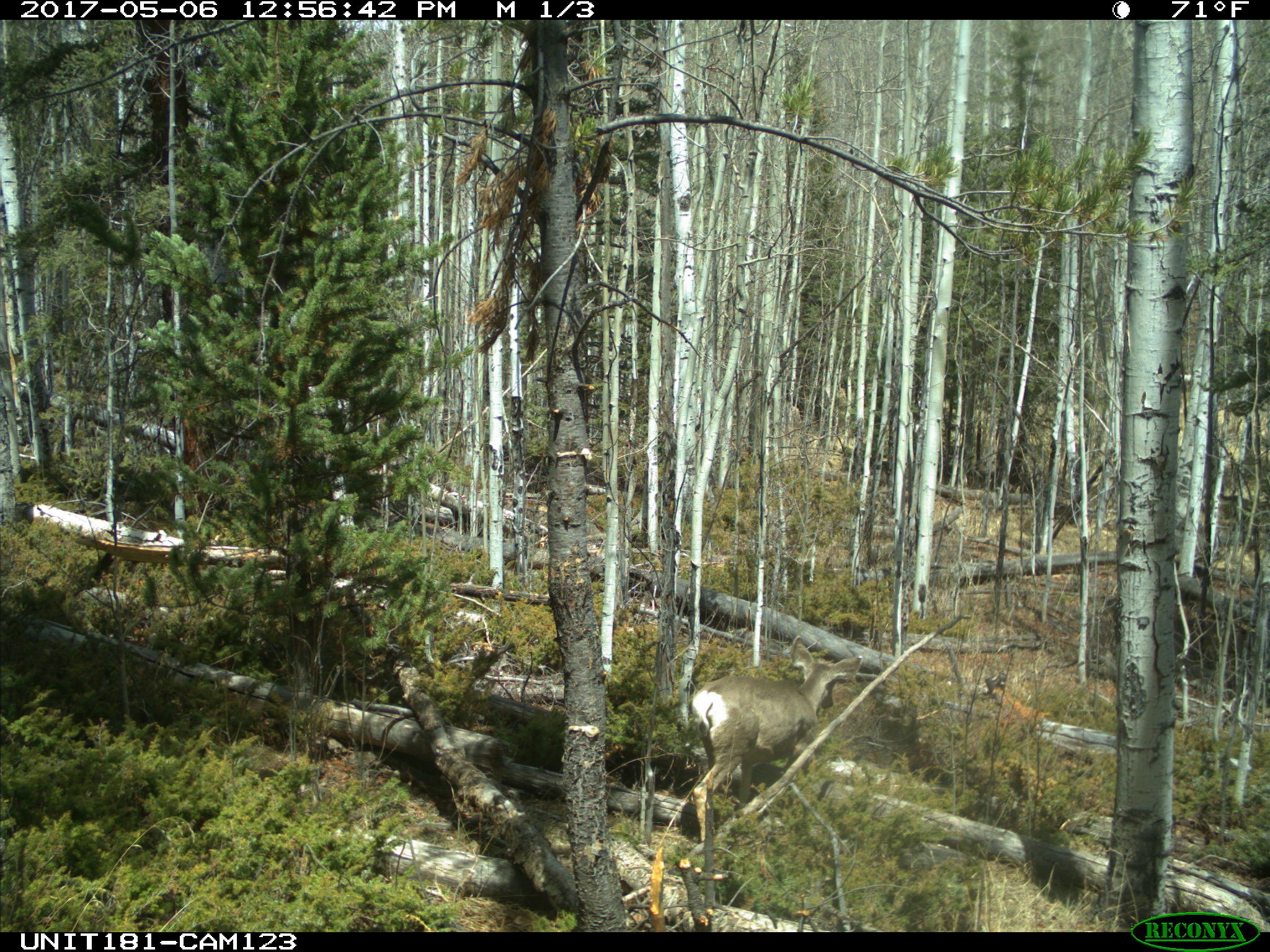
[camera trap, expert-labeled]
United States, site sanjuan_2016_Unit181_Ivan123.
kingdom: Animalia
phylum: Chordata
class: Mammalia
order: Artiodactyla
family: Cervidae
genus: Odocoileus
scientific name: Odocoileus hemionus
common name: mule deer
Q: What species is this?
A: Odocoileus hemionus (mule deer).